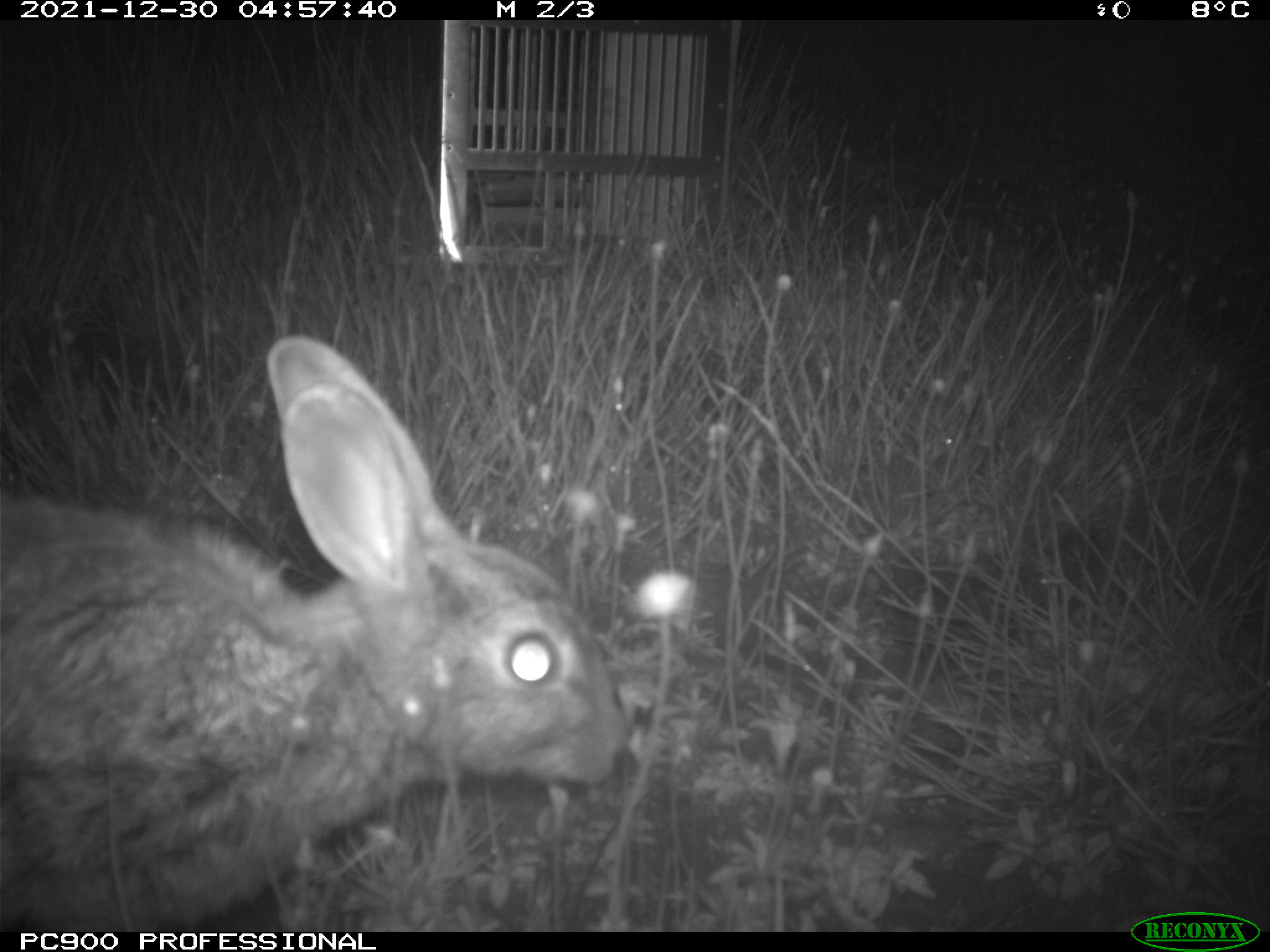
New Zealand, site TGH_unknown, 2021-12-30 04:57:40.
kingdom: Animalia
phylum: Chordata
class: Mammalia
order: Lagomorpha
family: Leporidae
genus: Oryctolagus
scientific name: Oryctolagus cuniculus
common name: european rabbit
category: rabbit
Rabbit (european rabbit) (Oryctolagus cuniculus).